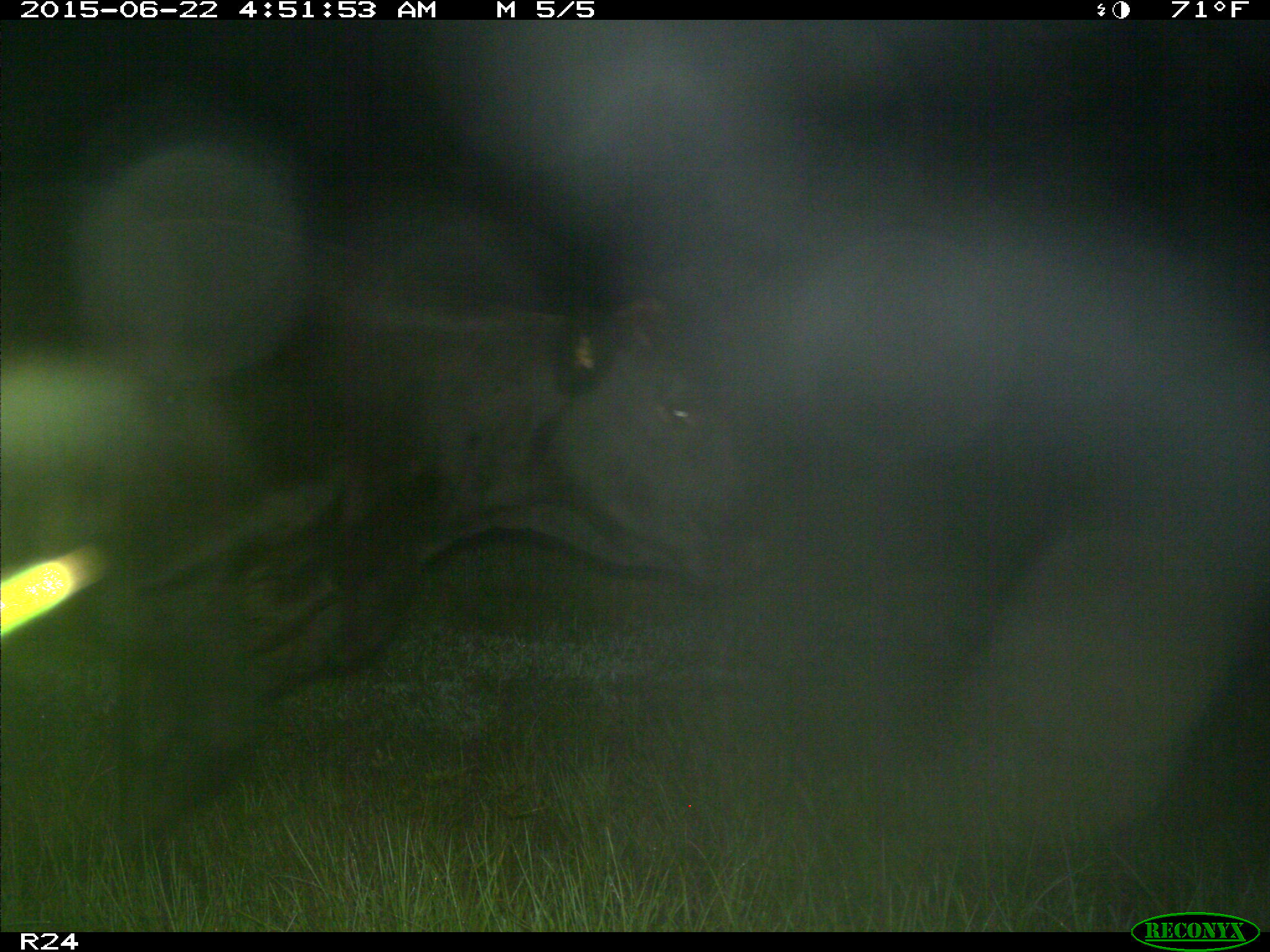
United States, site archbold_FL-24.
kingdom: Animalia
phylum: Chordata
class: Mammalia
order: Artiodactyla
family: Bovidae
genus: Bos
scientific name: Bos taurus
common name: domestic cow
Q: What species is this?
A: Bos taurus (domestic cow).